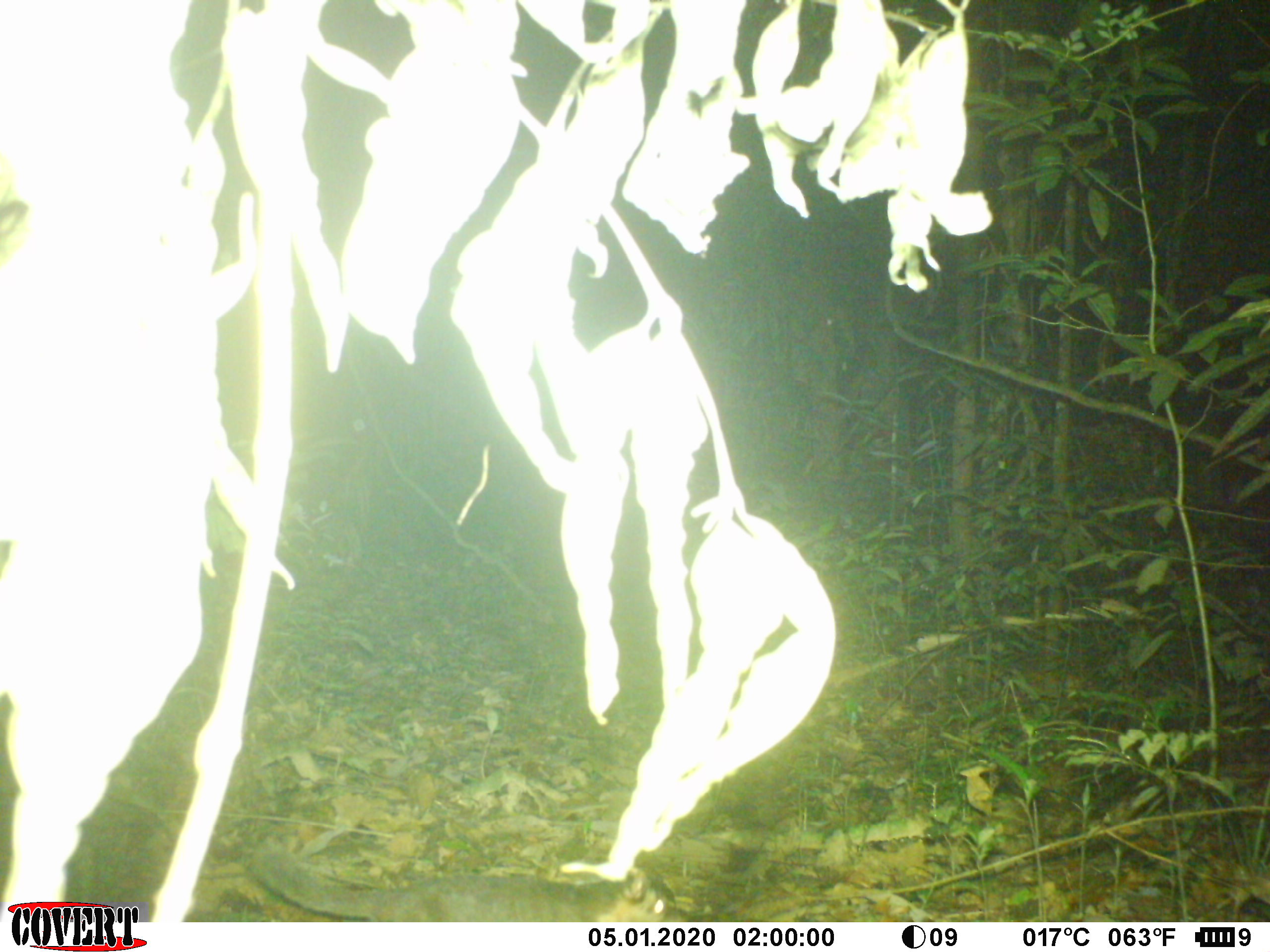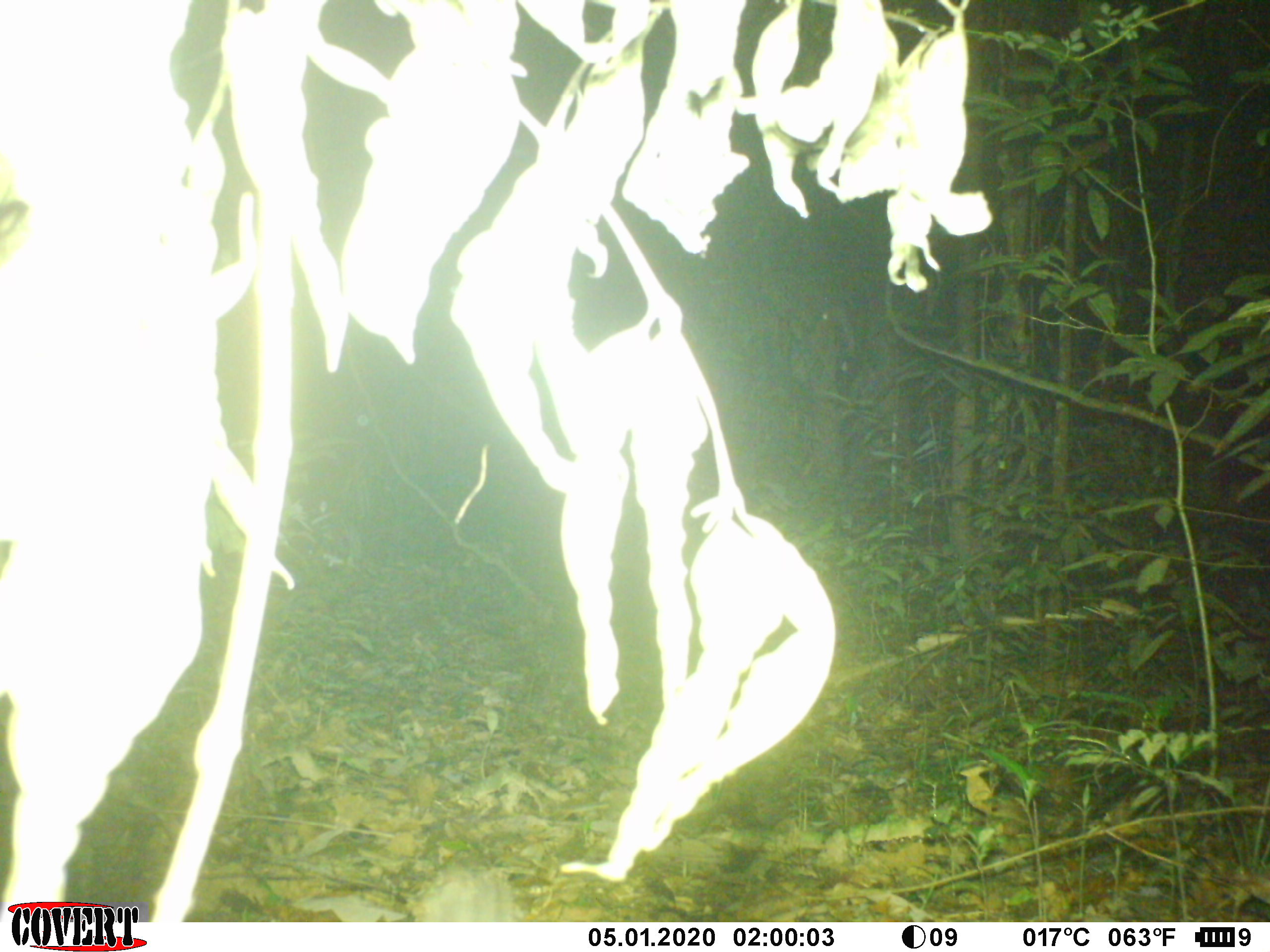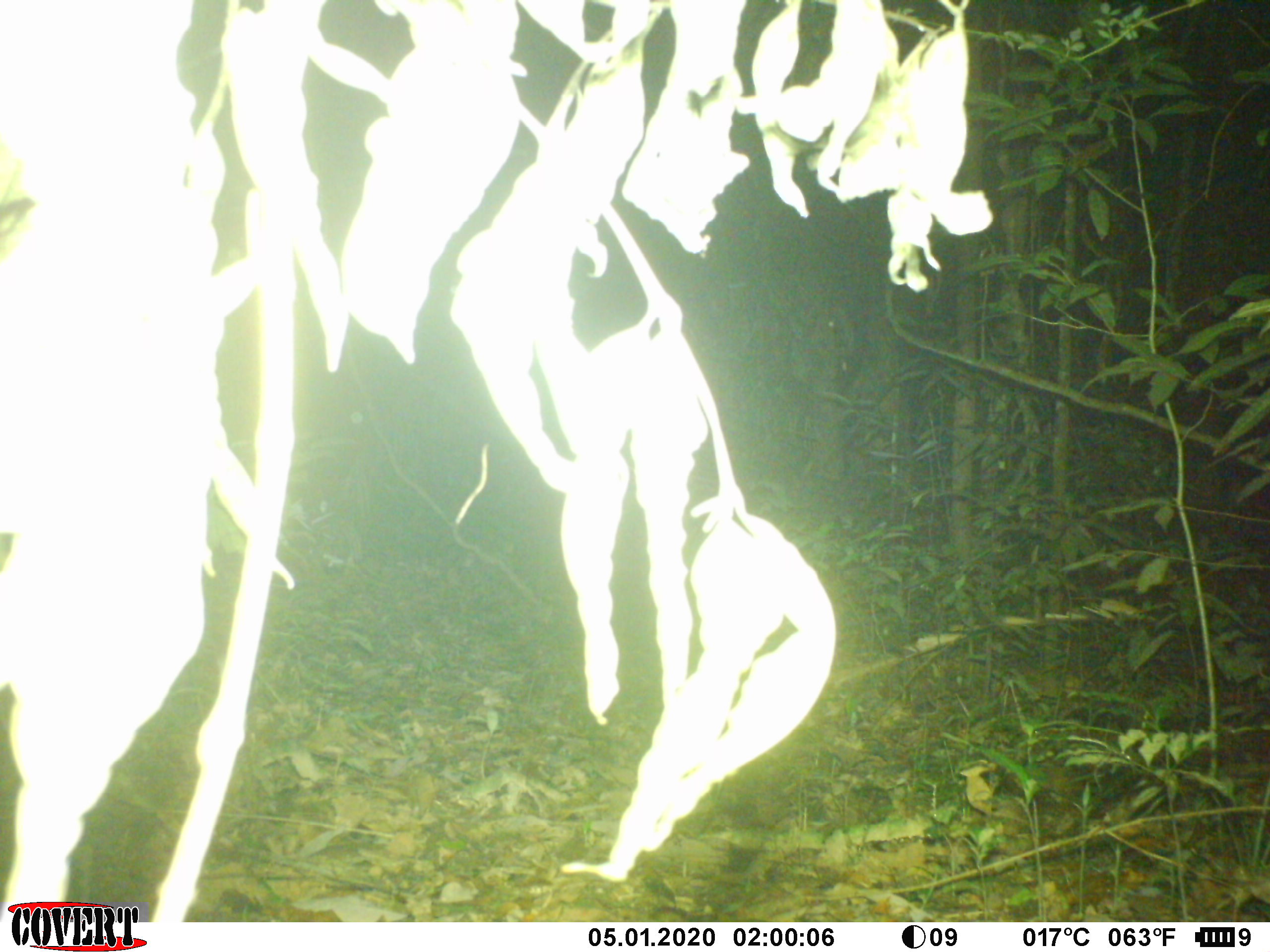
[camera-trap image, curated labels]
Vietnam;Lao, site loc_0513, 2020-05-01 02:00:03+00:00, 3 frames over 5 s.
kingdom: Animalia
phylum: Chordata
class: Mammalia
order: Carnivora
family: Mustelidae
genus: Melogale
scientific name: Melogale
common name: ferret badger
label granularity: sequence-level